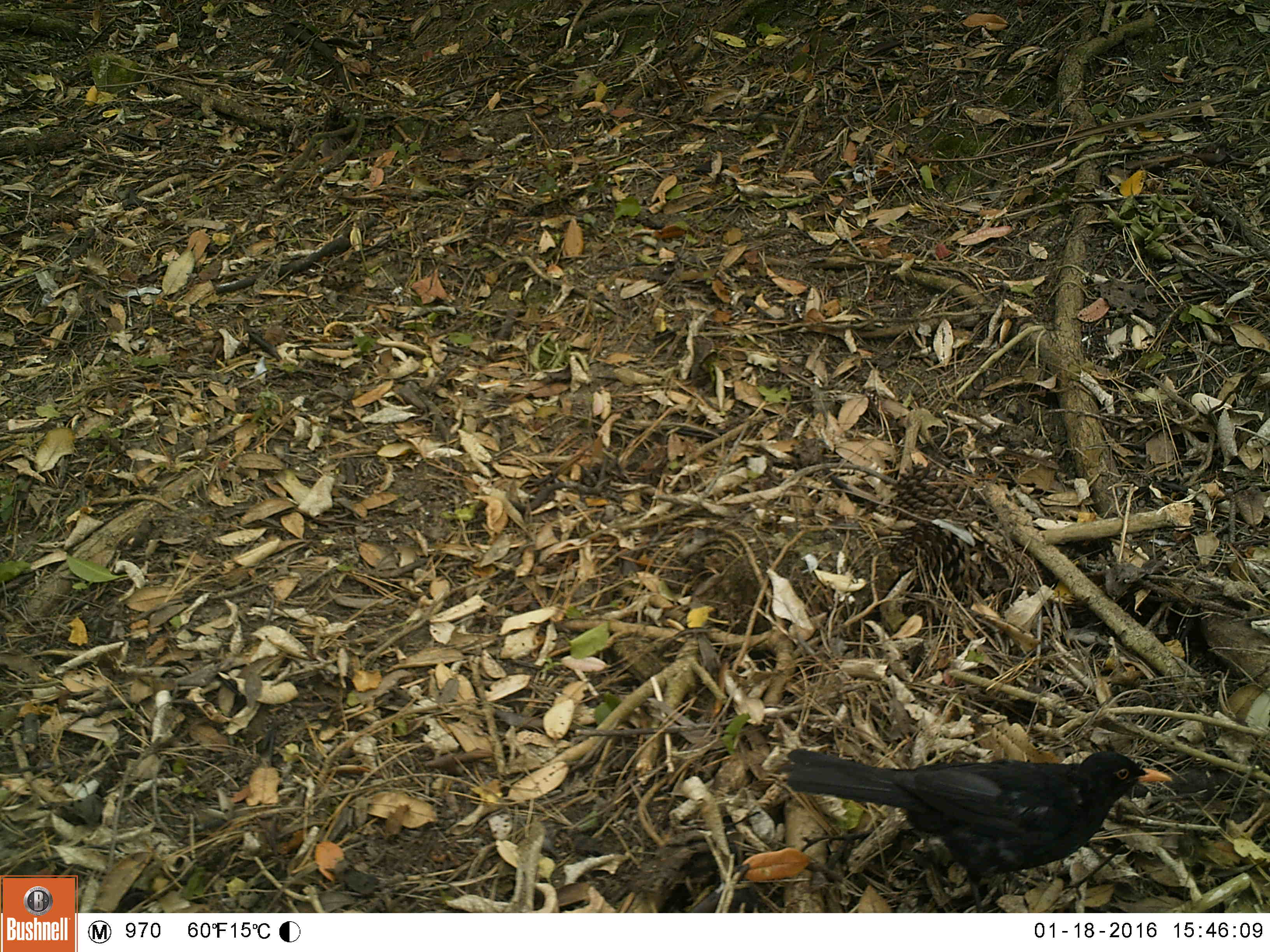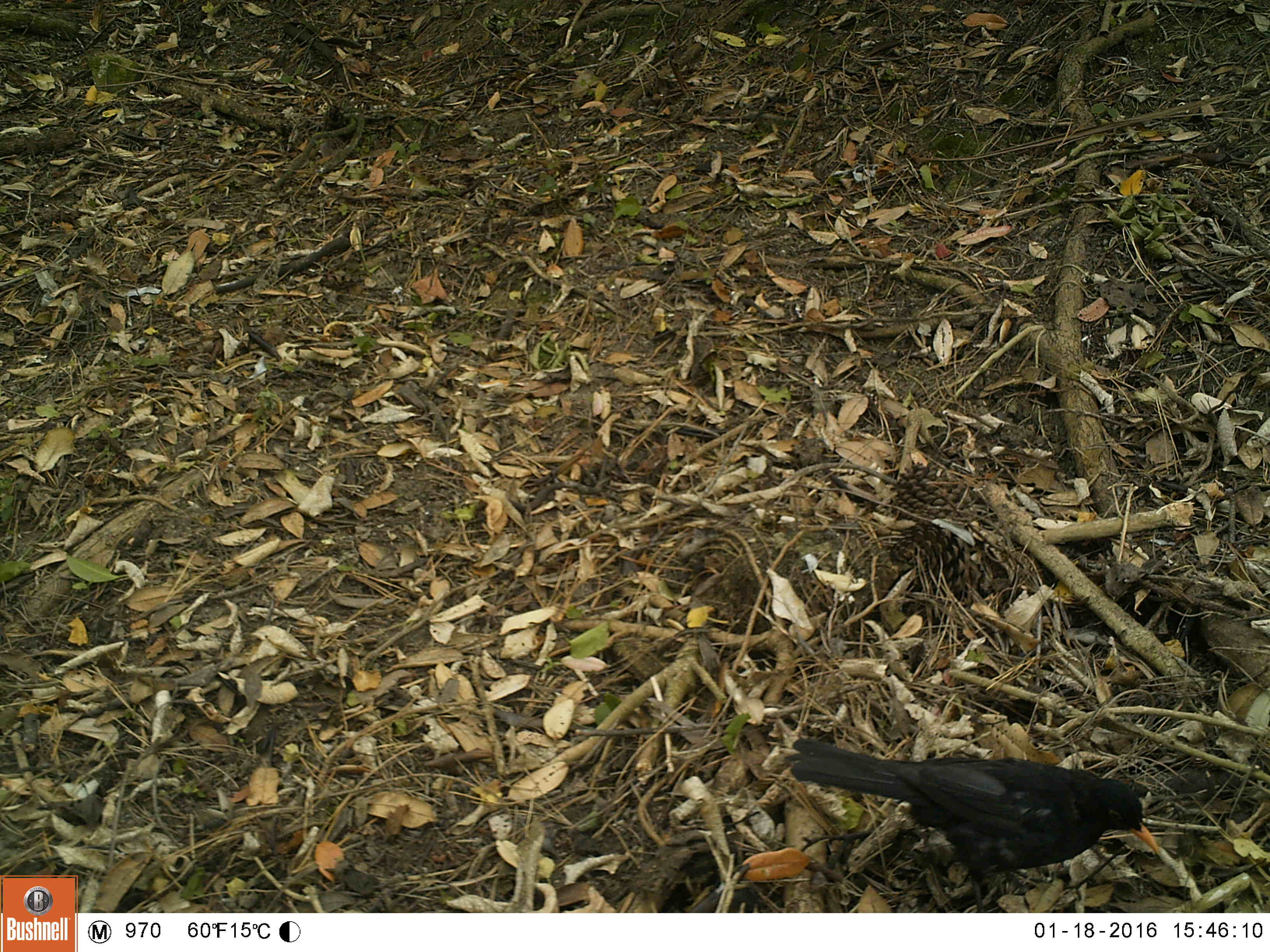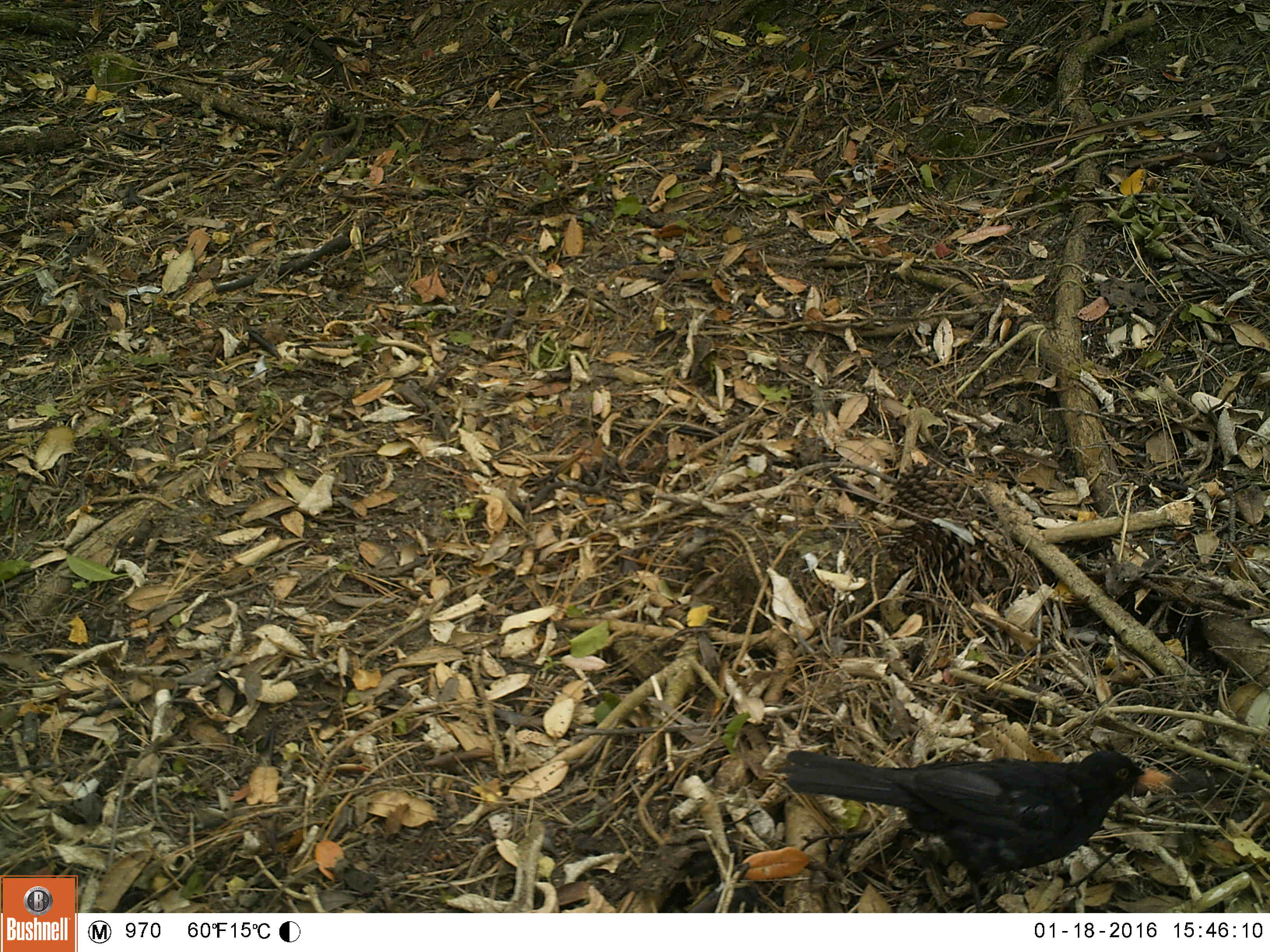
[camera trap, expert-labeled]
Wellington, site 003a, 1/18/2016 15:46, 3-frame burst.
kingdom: Animalia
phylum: Chordata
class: Aves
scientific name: Aves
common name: bird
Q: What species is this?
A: Bird (Aves).